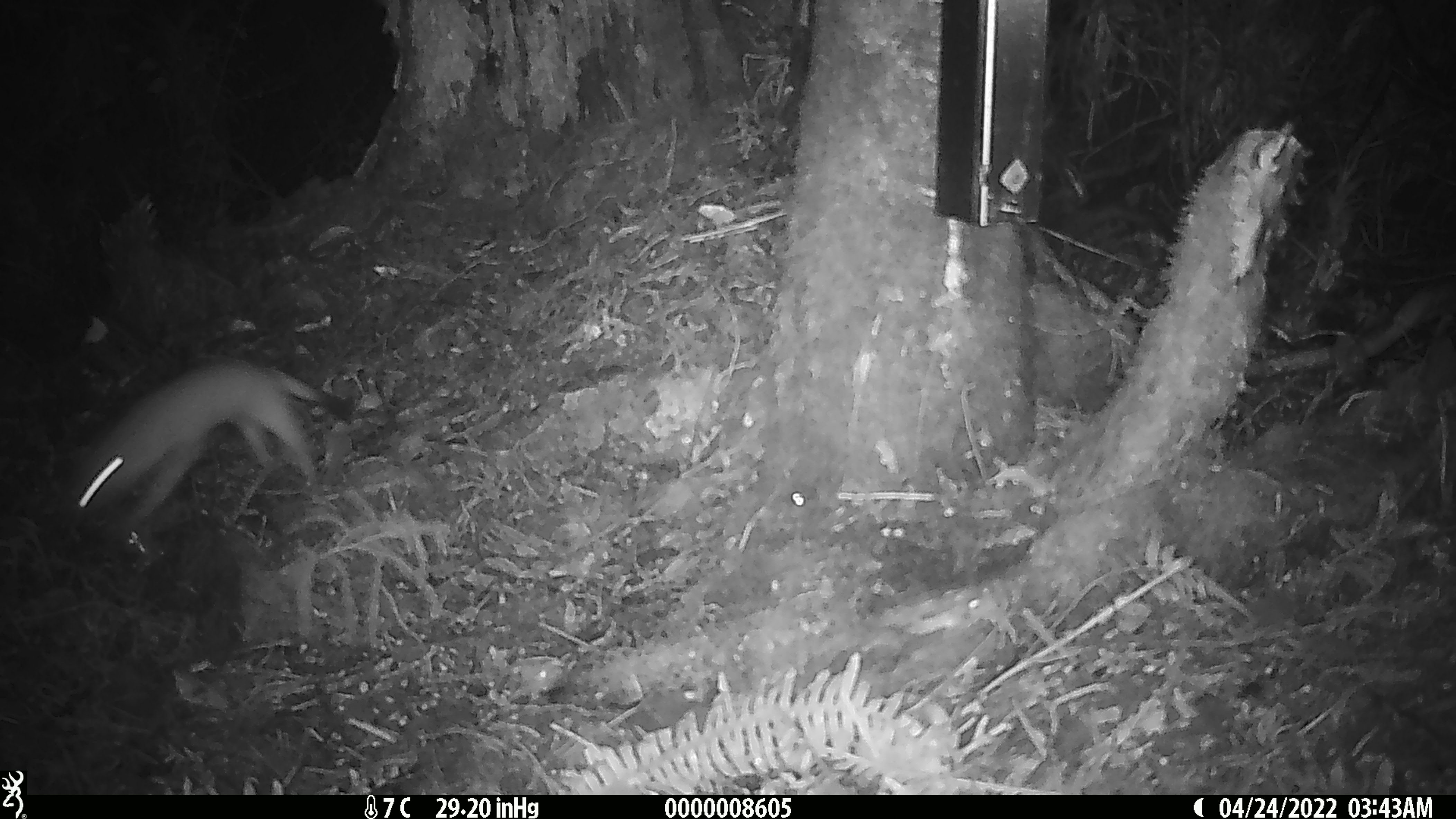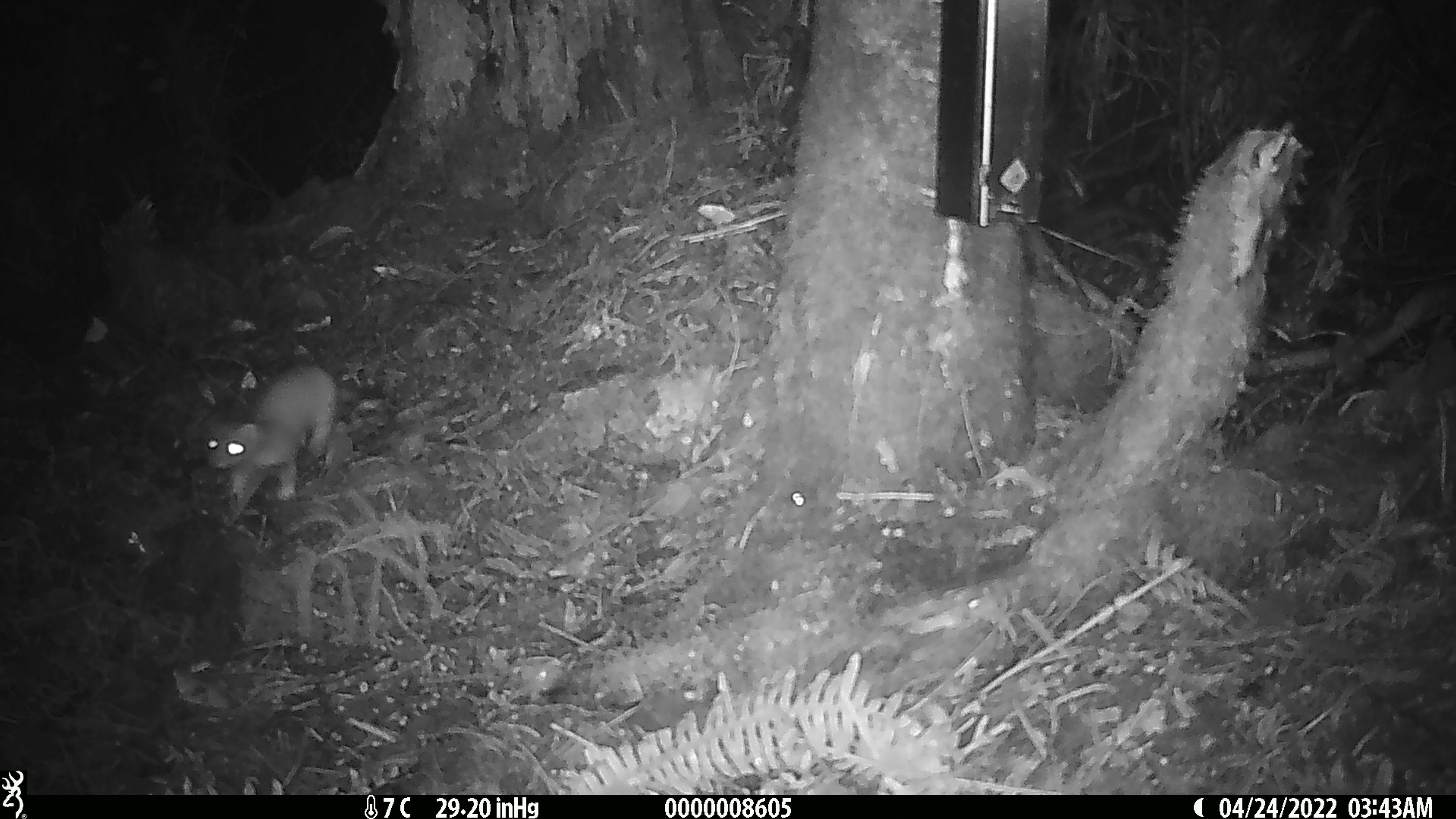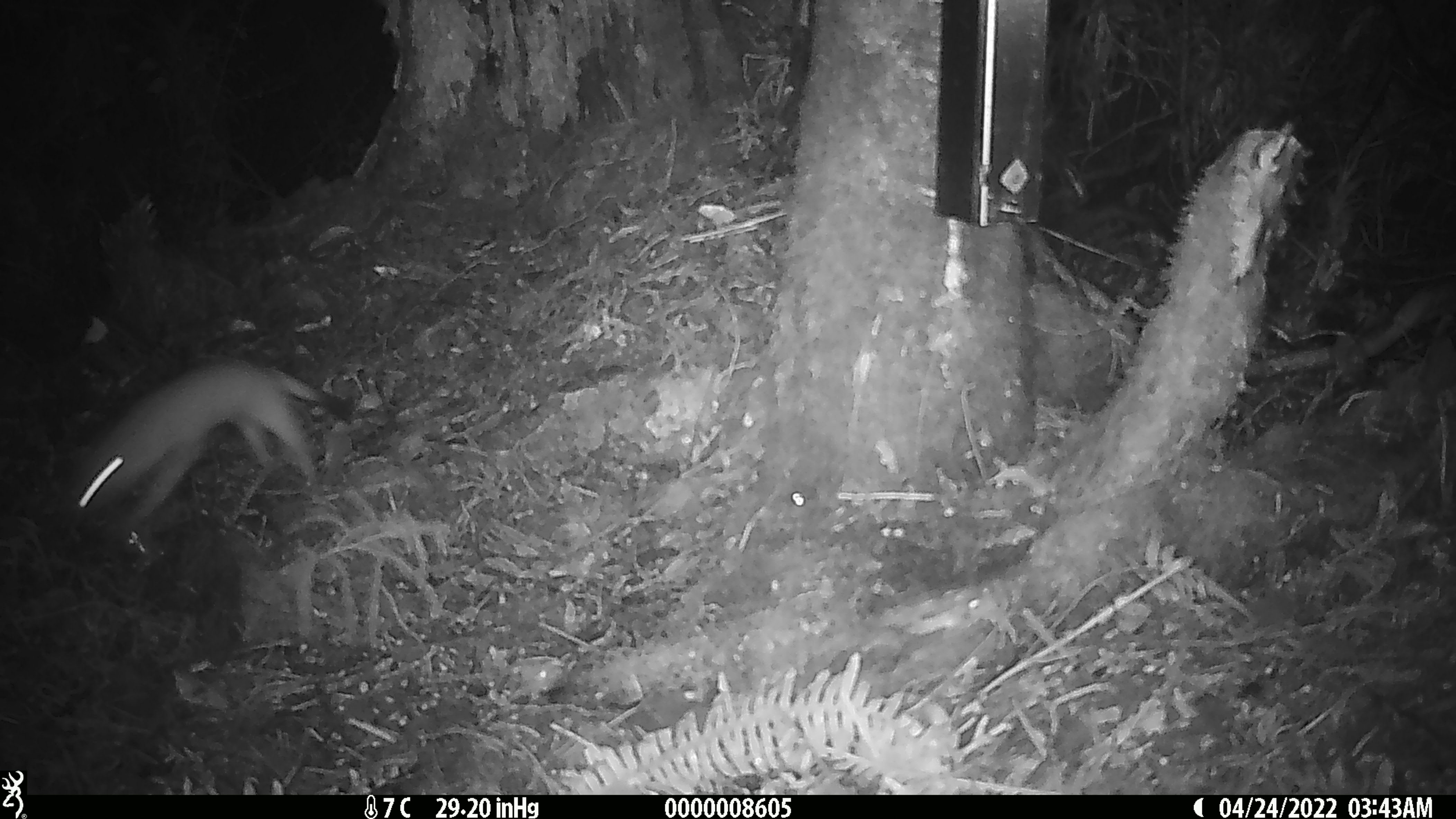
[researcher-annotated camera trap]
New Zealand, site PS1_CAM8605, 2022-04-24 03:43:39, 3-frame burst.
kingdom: Animalia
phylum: Chordata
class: Mammalia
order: Carnivora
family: Mustelidae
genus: Mustela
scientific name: Mustela erminea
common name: stoat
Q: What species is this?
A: Stoat (Mustela erminea).